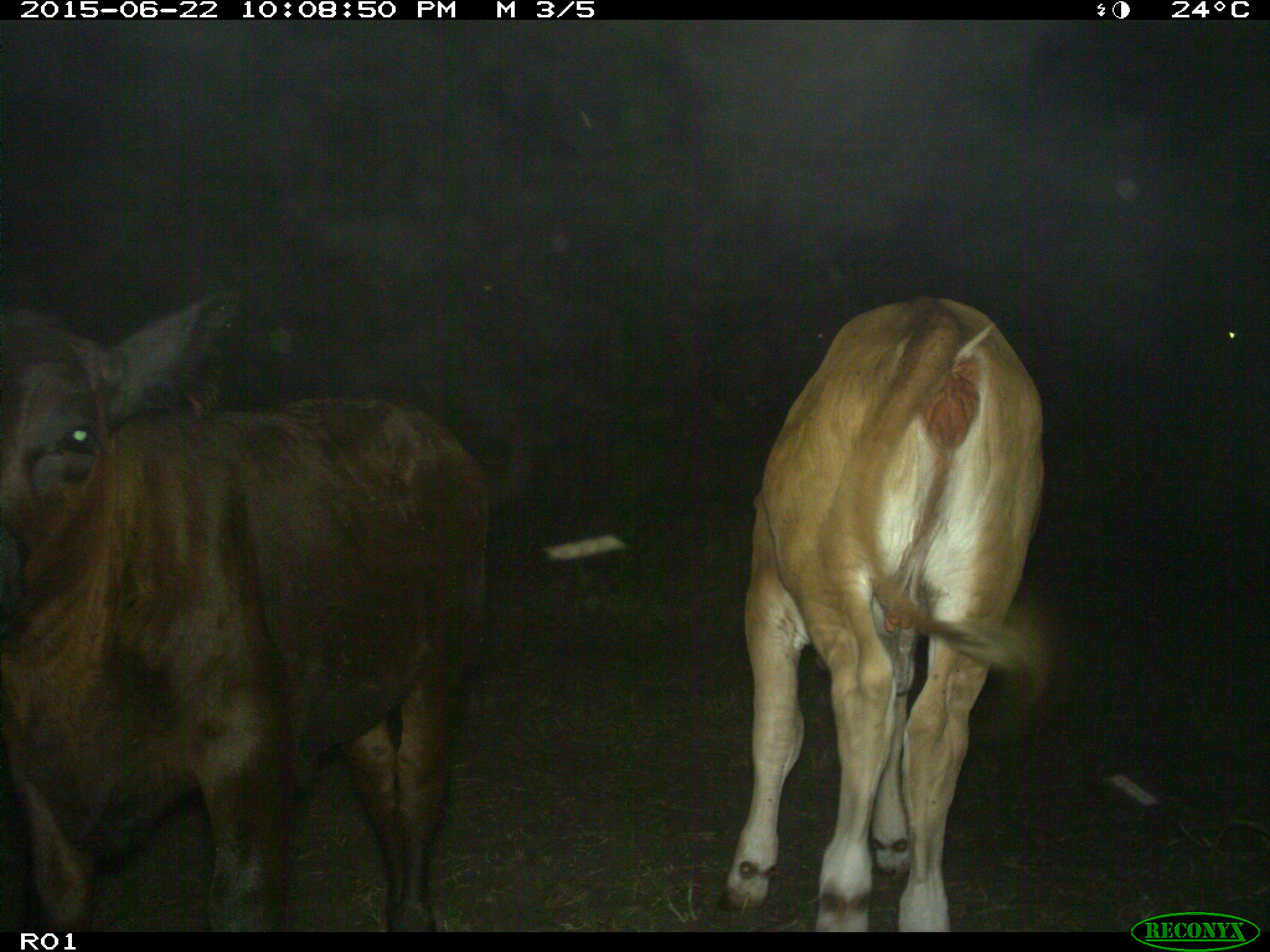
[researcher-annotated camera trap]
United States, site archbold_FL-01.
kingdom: Animalia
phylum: Chordata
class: Mammalia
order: Artiodactyla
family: Bovidae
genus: Bos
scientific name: Bos taurus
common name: domestic cow